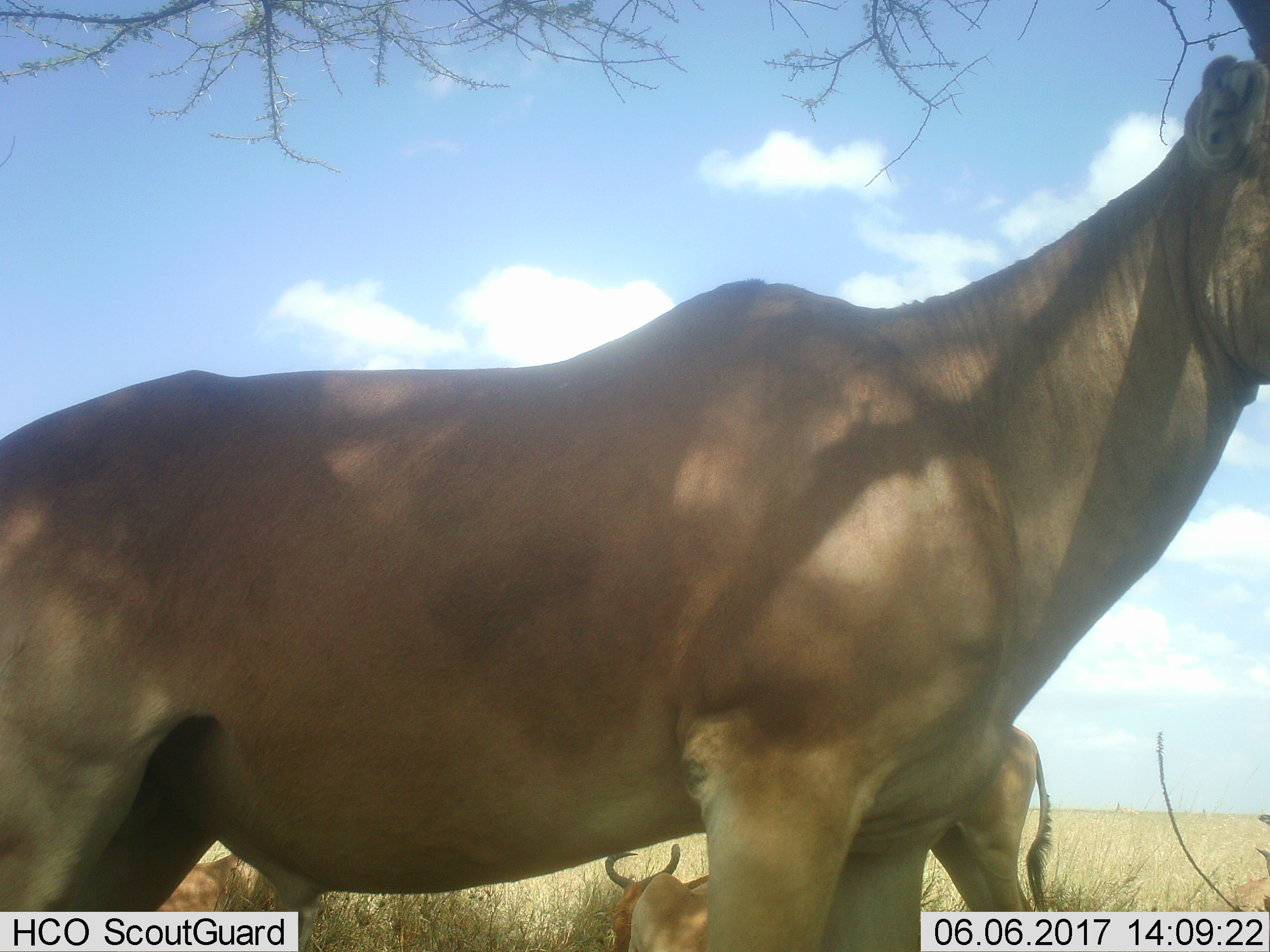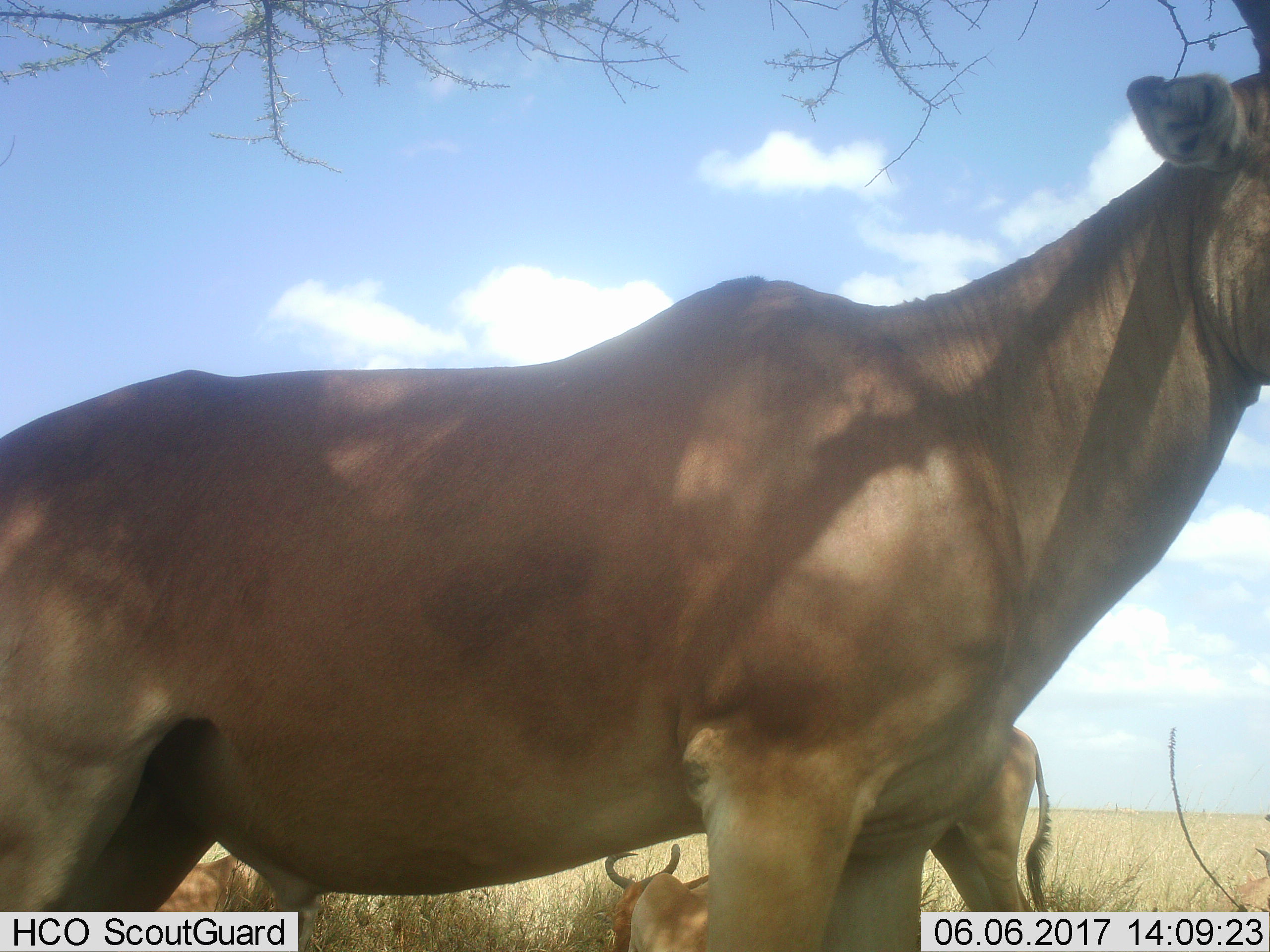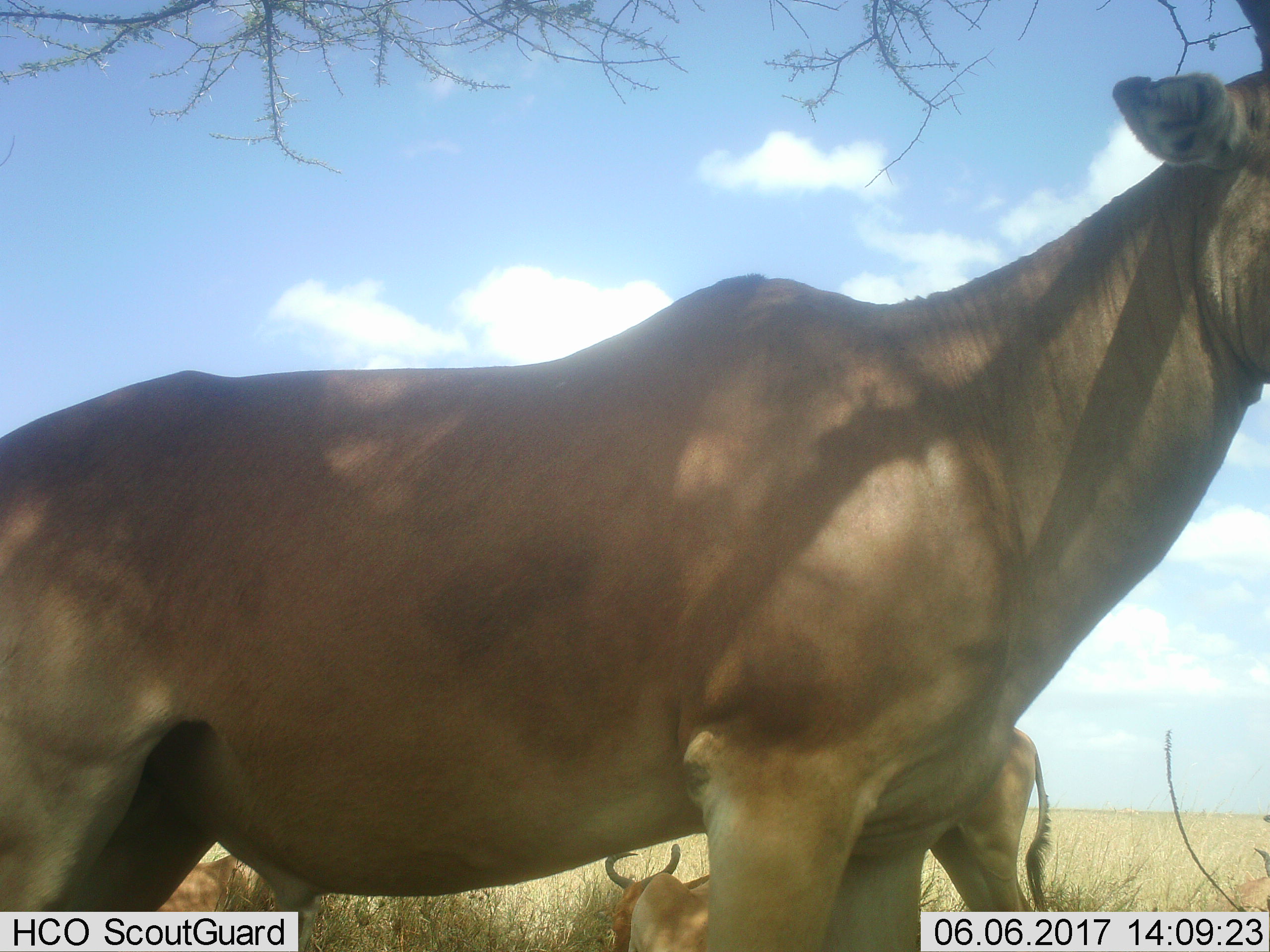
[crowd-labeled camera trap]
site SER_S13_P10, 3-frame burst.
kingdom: Animalia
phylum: Chordata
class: Mammalia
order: Artiodactyla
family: Bovidae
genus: Alcelaphus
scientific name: Alcelaphus buselaphus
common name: hartebeest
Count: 4.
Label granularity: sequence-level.